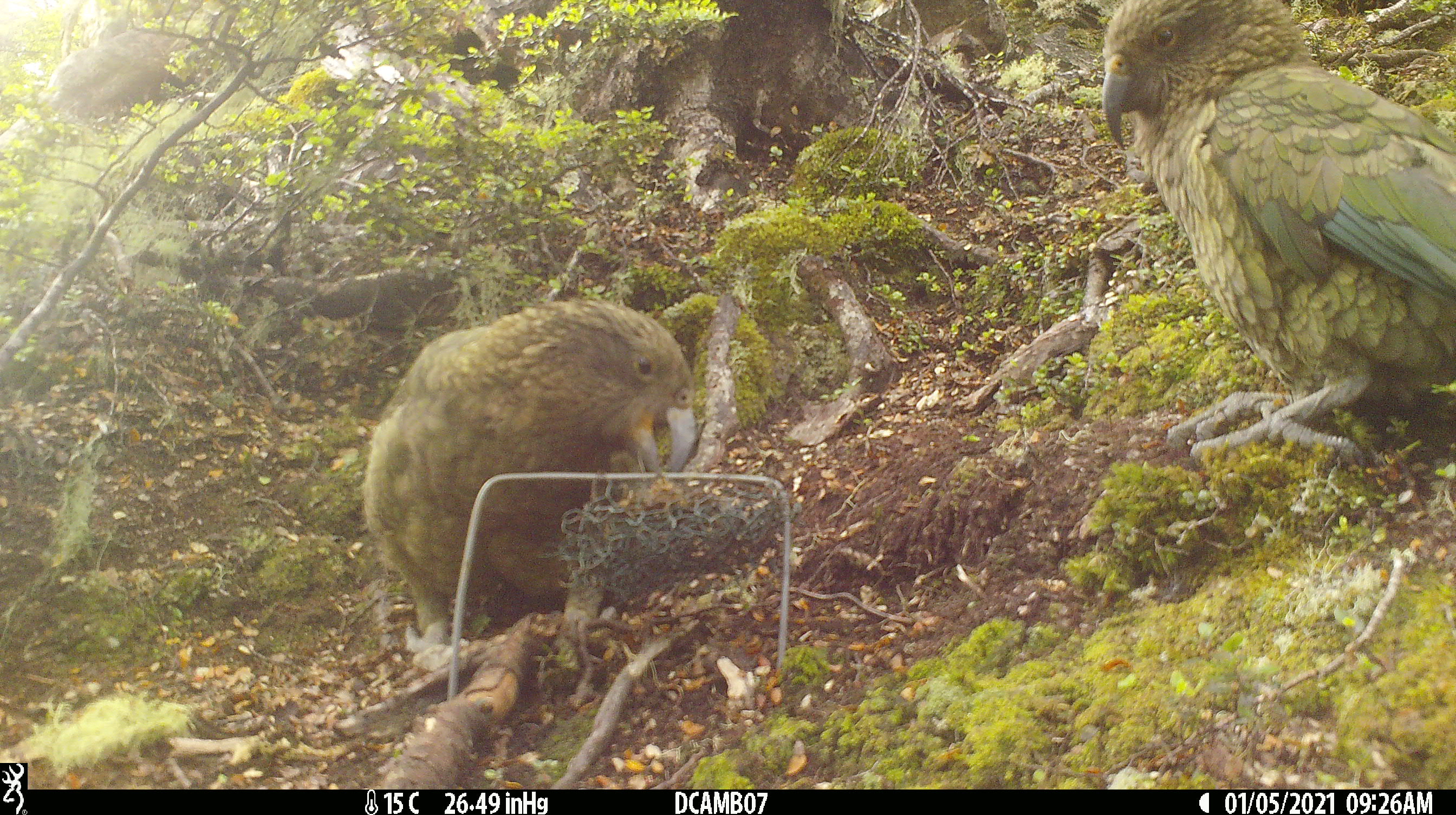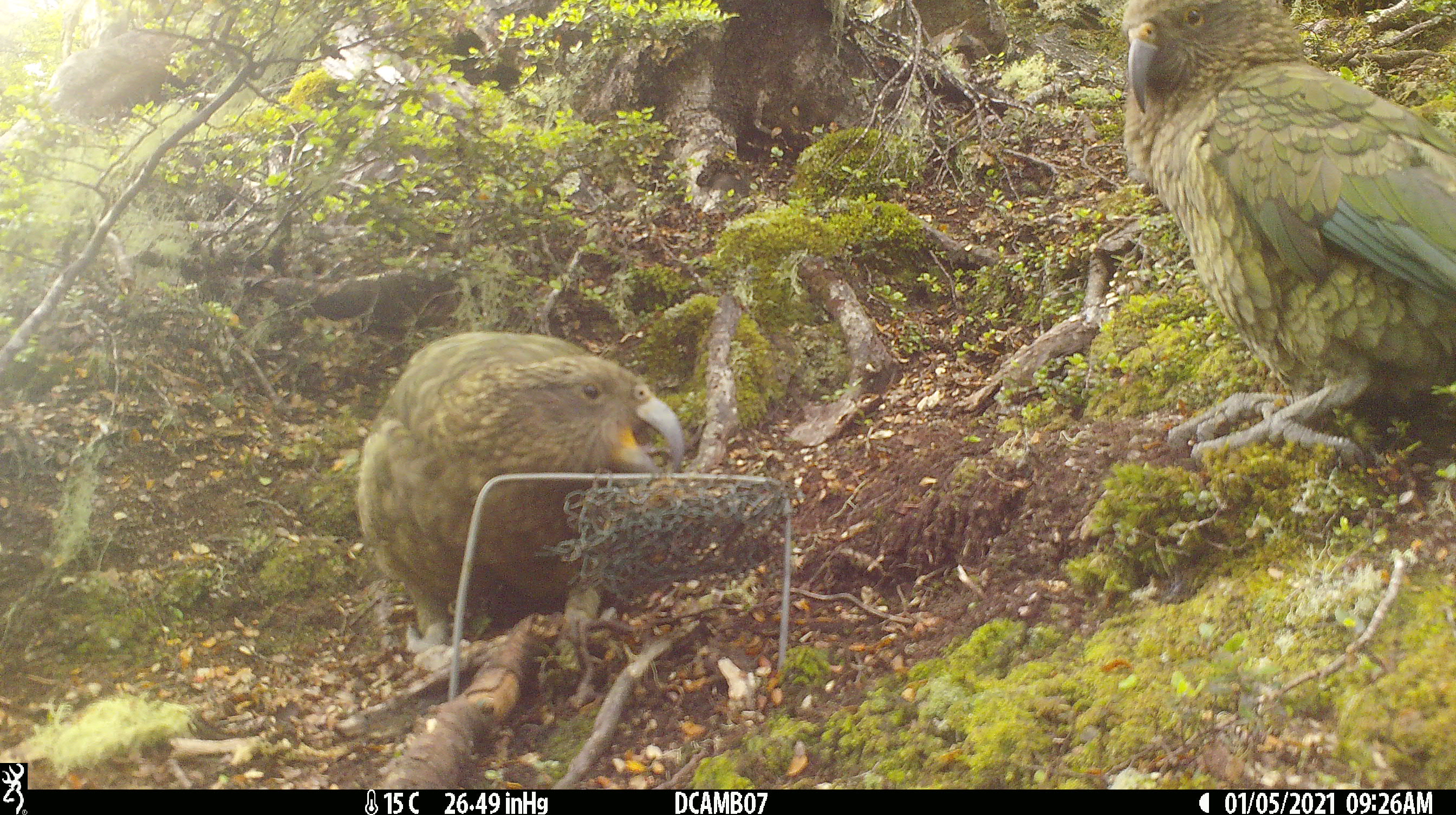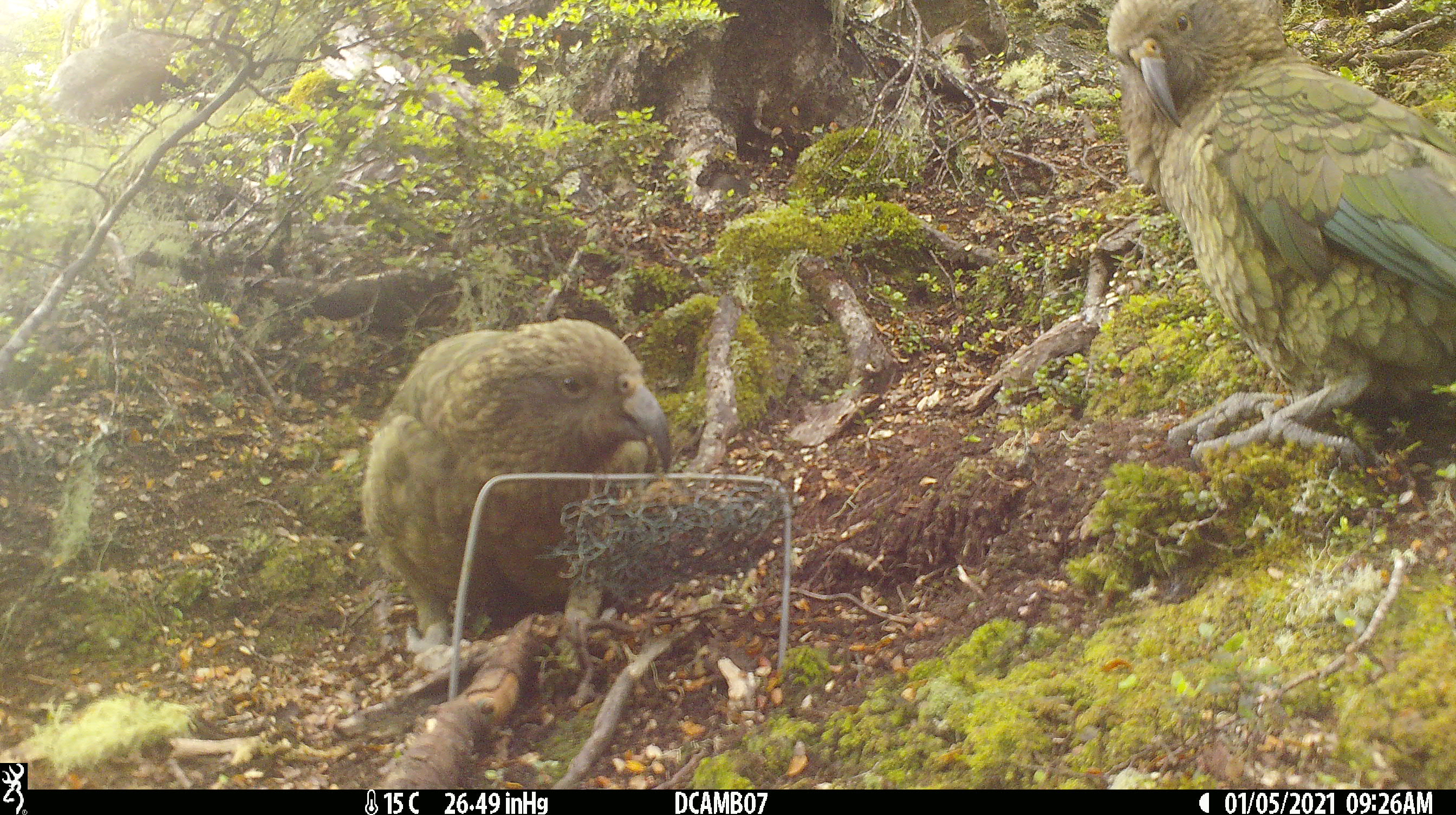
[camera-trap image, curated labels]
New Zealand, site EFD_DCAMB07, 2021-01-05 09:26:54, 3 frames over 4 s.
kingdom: Animalia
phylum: Chordata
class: Aves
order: Psittaciformes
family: Strigopidae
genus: Nestor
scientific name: Nestor notabilis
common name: kea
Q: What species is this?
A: Kea (Nestor notabilis).